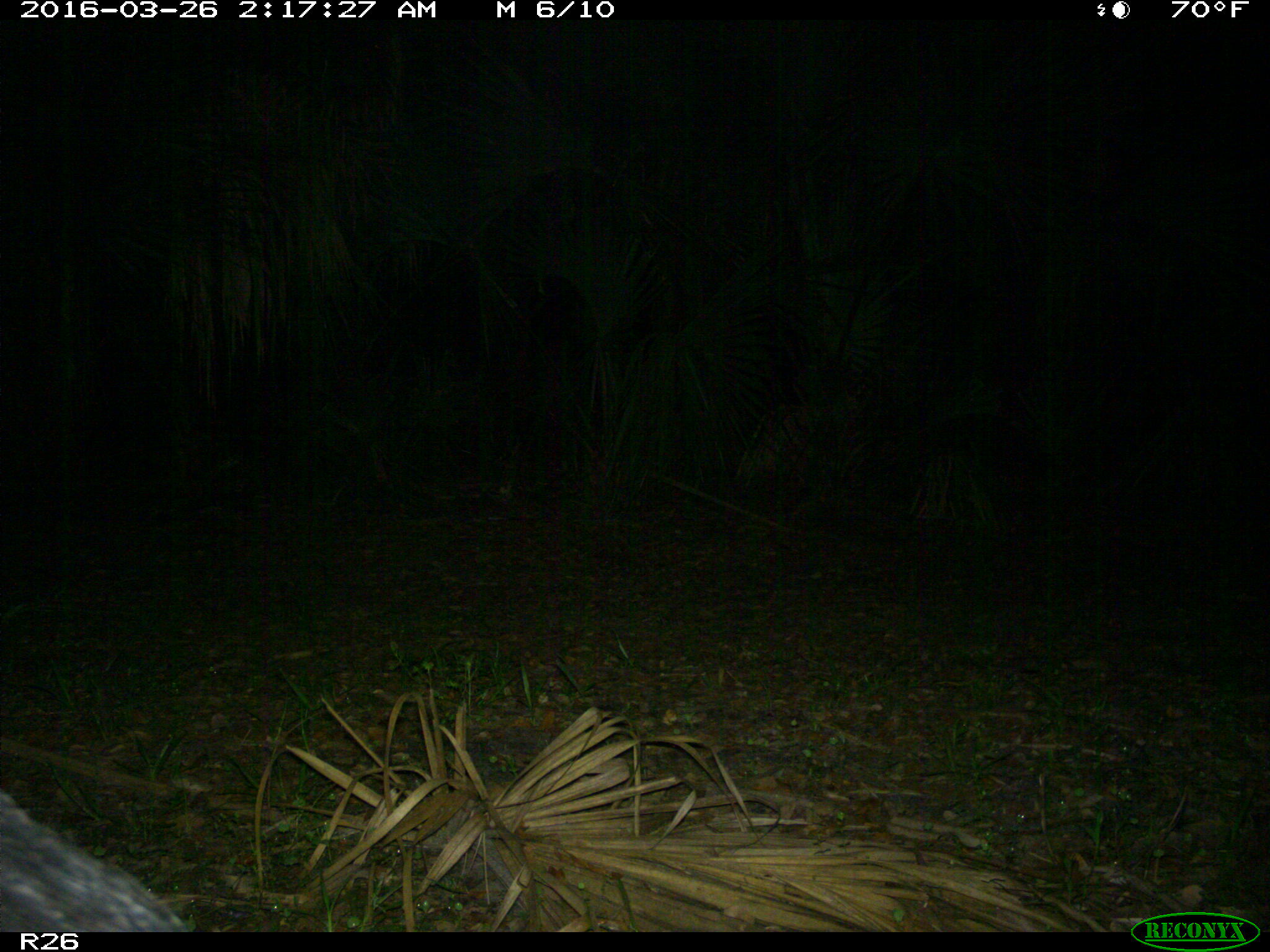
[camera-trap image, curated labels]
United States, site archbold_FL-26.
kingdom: Animalia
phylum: Chordata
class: Mammalia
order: Artiodactyla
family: Suidae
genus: Sus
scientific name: Sus scrofa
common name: wild boar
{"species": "Sus scrofa (wild boar)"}